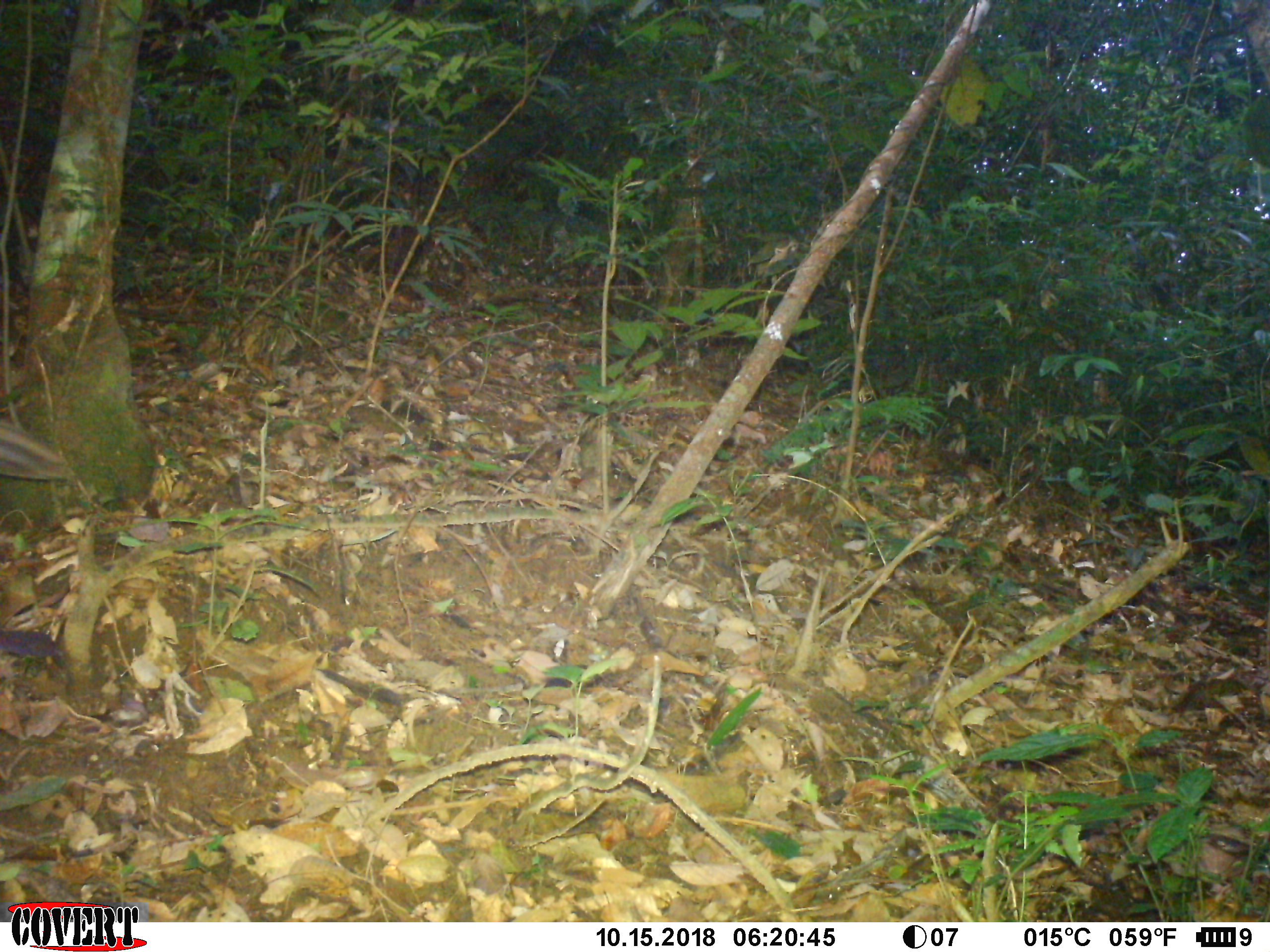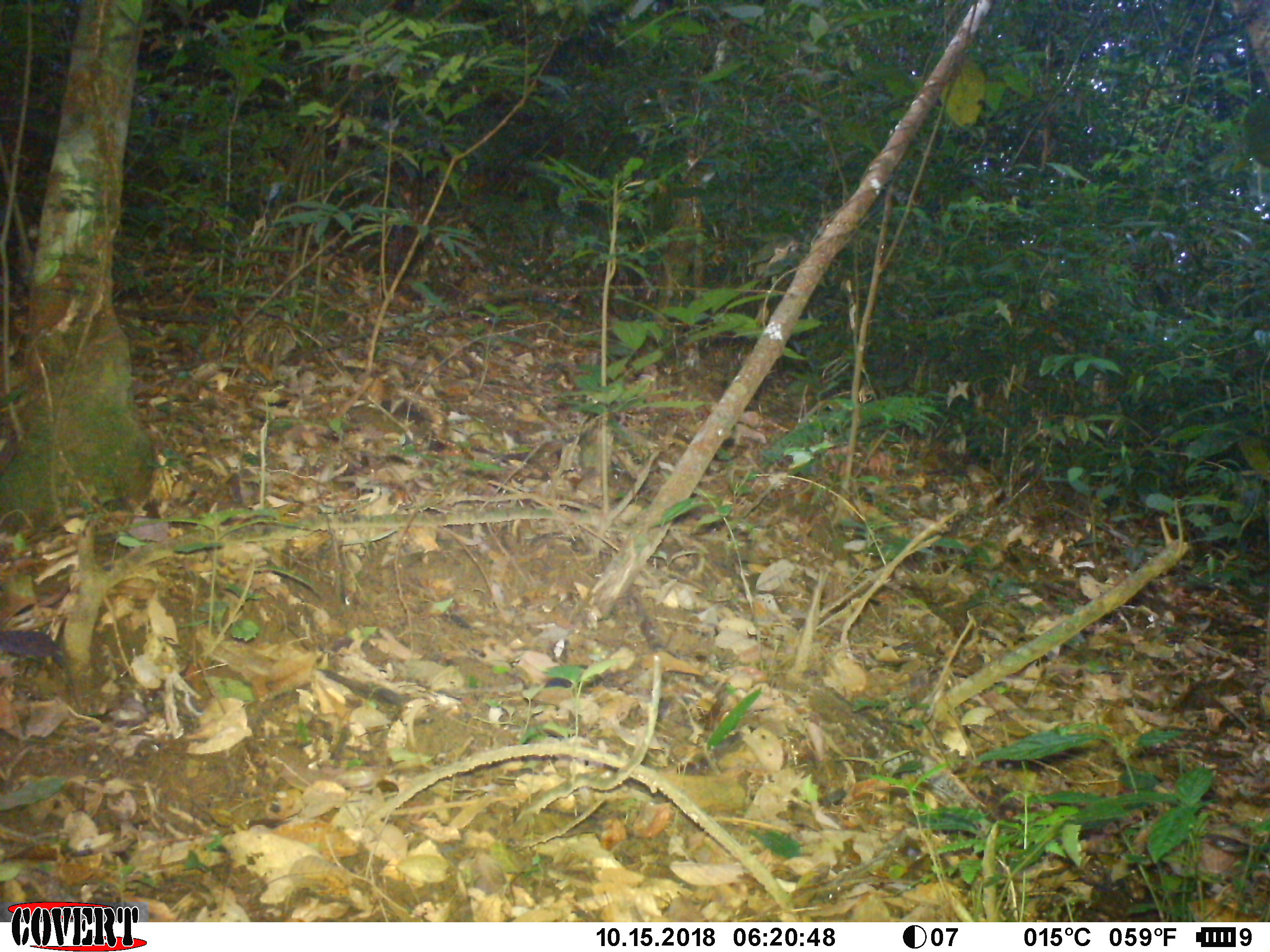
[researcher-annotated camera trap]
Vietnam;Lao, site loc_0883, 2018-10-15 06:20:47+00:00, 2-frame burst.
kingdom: Animalia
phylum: Chordata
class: Aves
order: Galliformes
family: Phasianidae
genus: Lophura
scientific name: Lophura nycthemera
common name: silver pheasant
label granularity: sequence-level